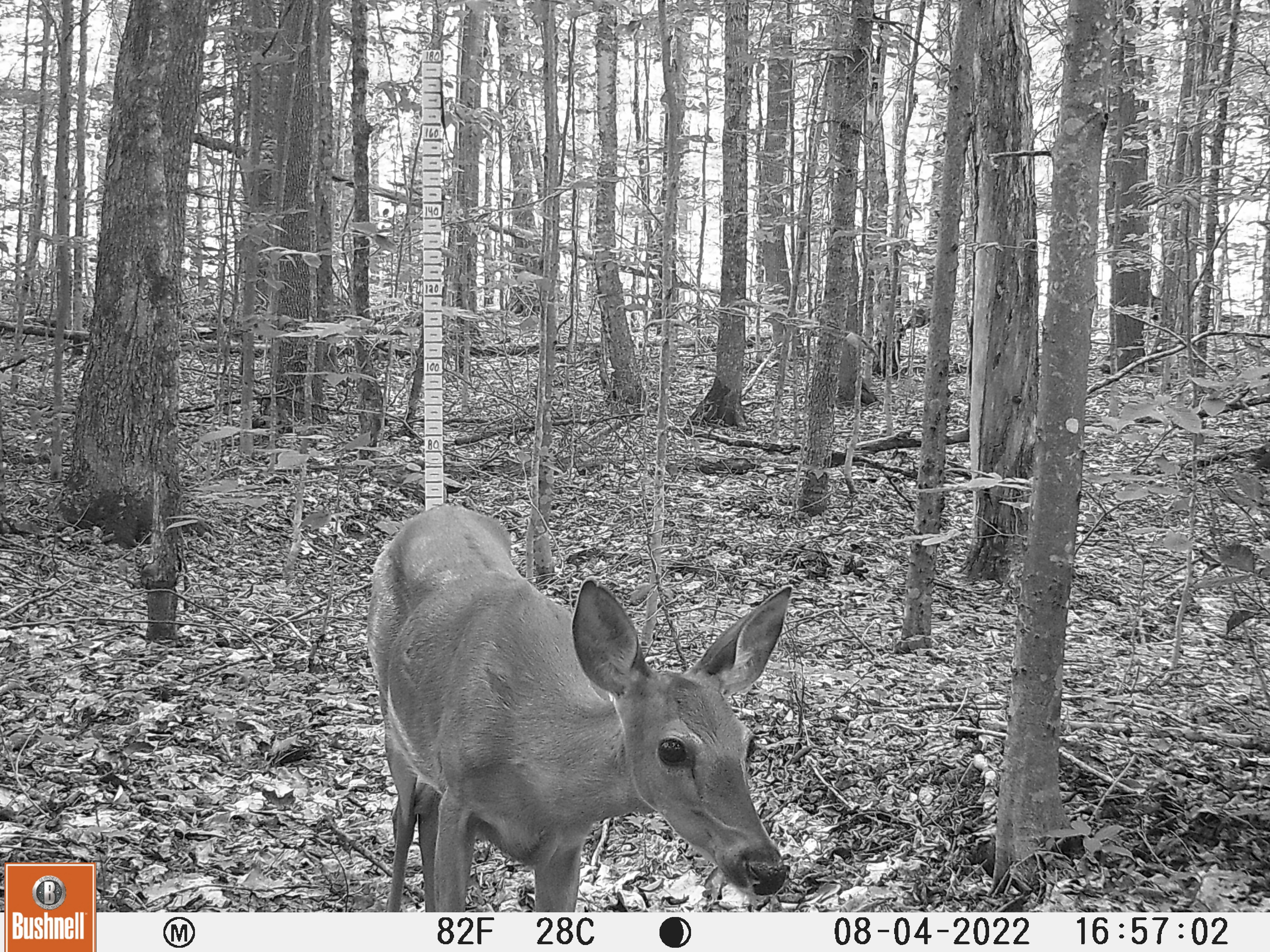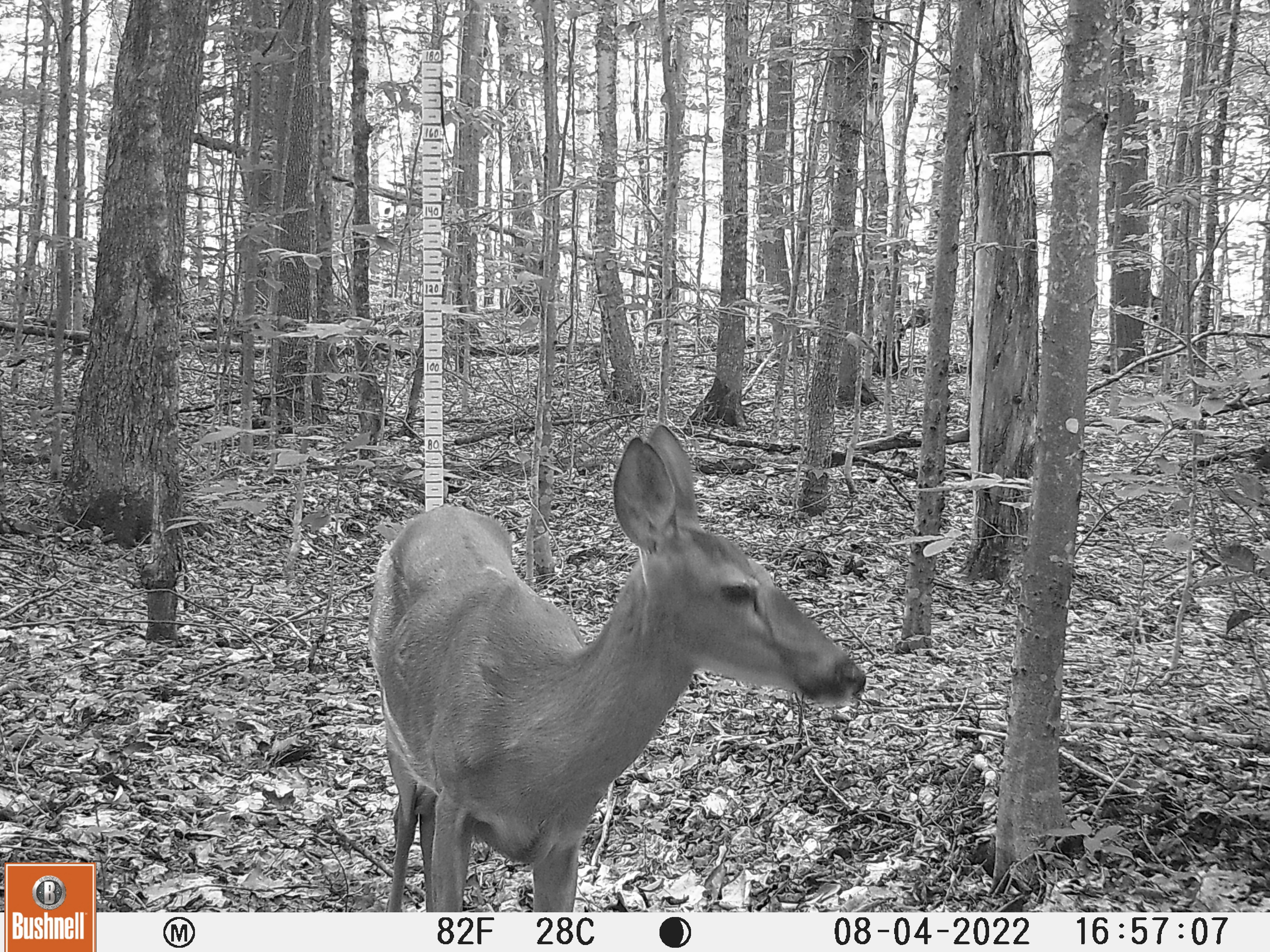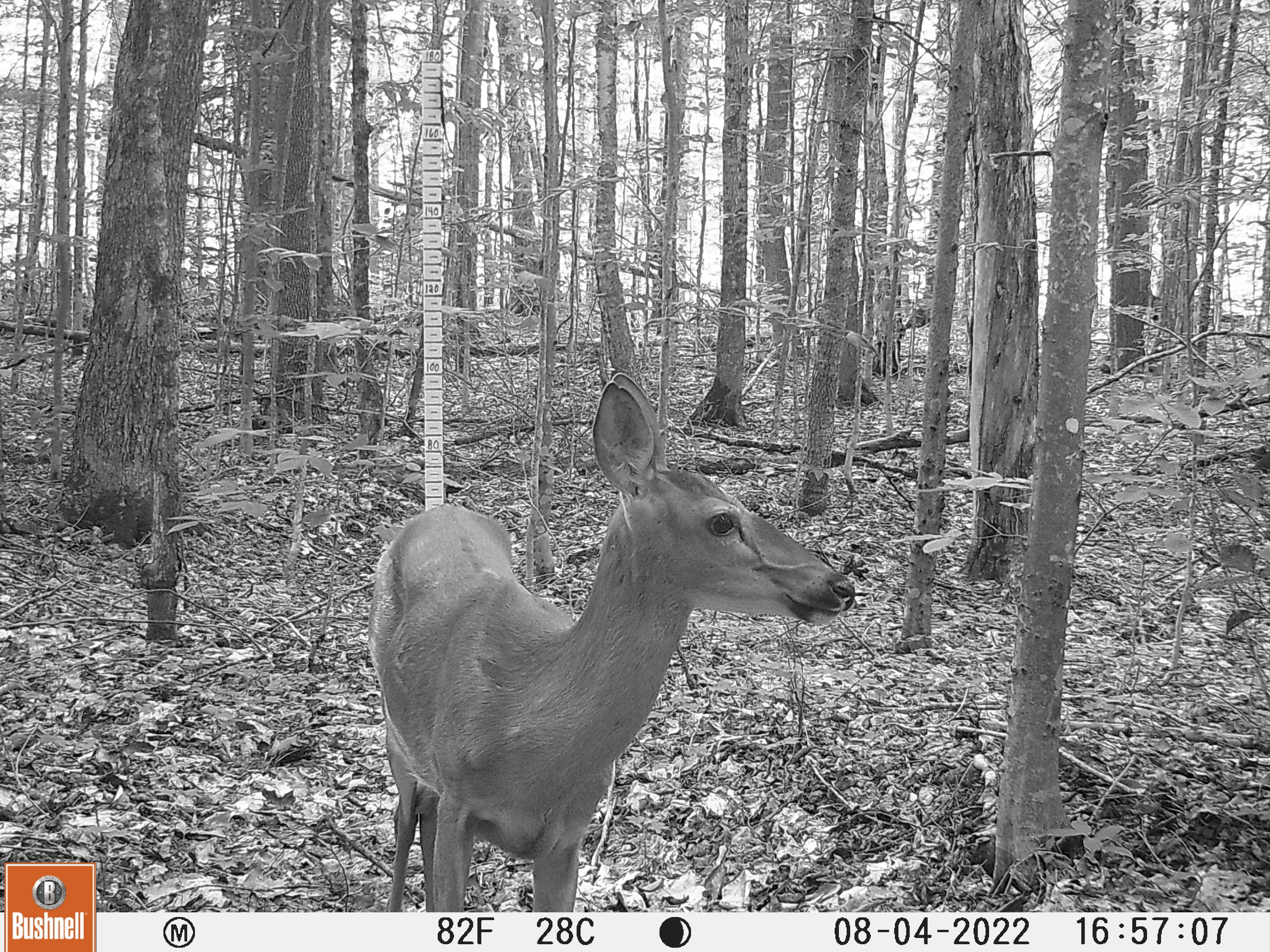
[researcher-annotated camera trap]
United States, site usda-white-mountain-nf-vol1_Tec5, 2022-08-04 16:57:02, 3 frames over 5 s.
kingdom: Animalia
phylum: Chordata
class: Mammalia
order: Artiodactyla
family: Cervidae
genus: Odocoileus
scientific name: Odocoileus virginianus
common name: white-tailed deer